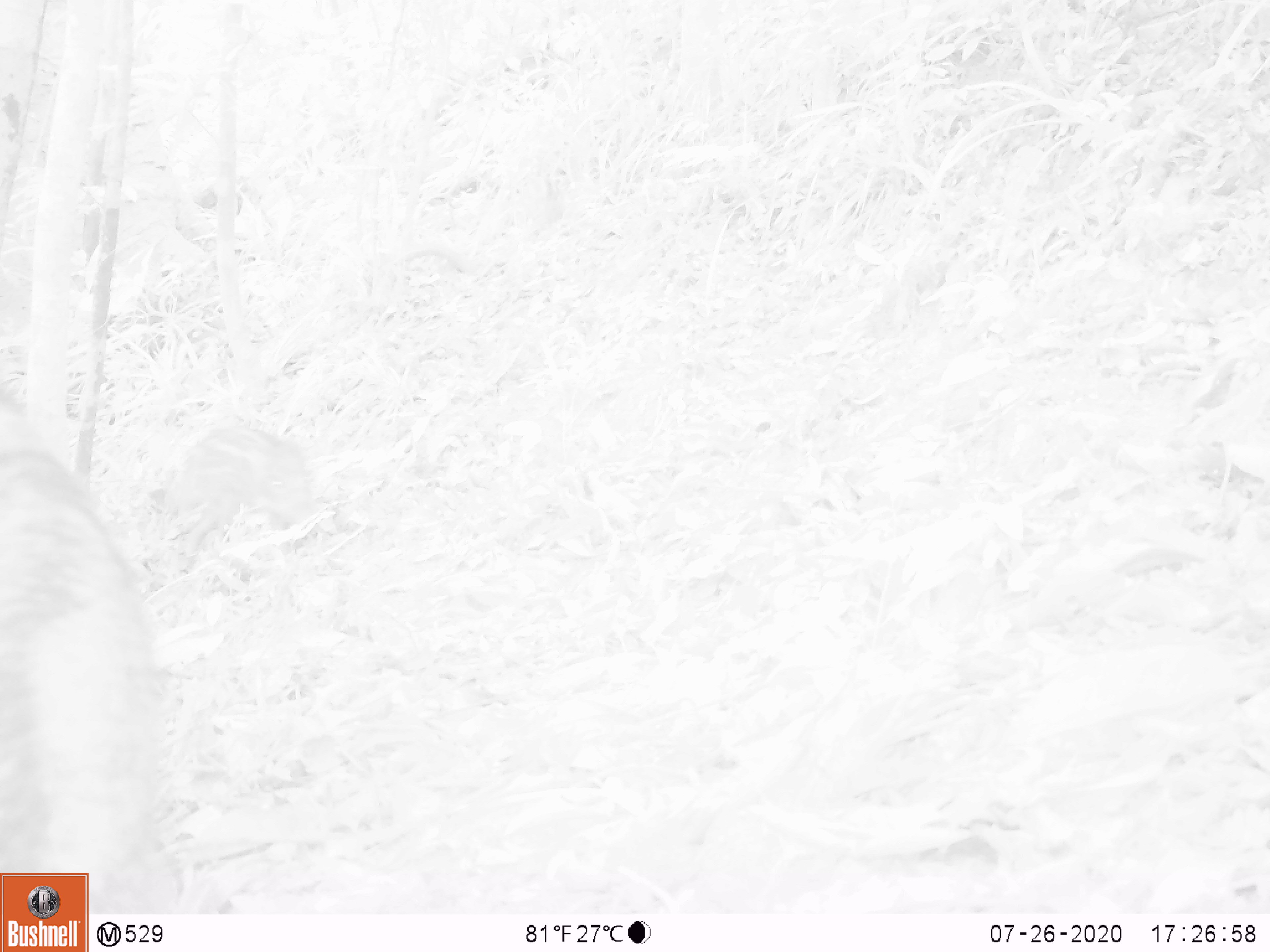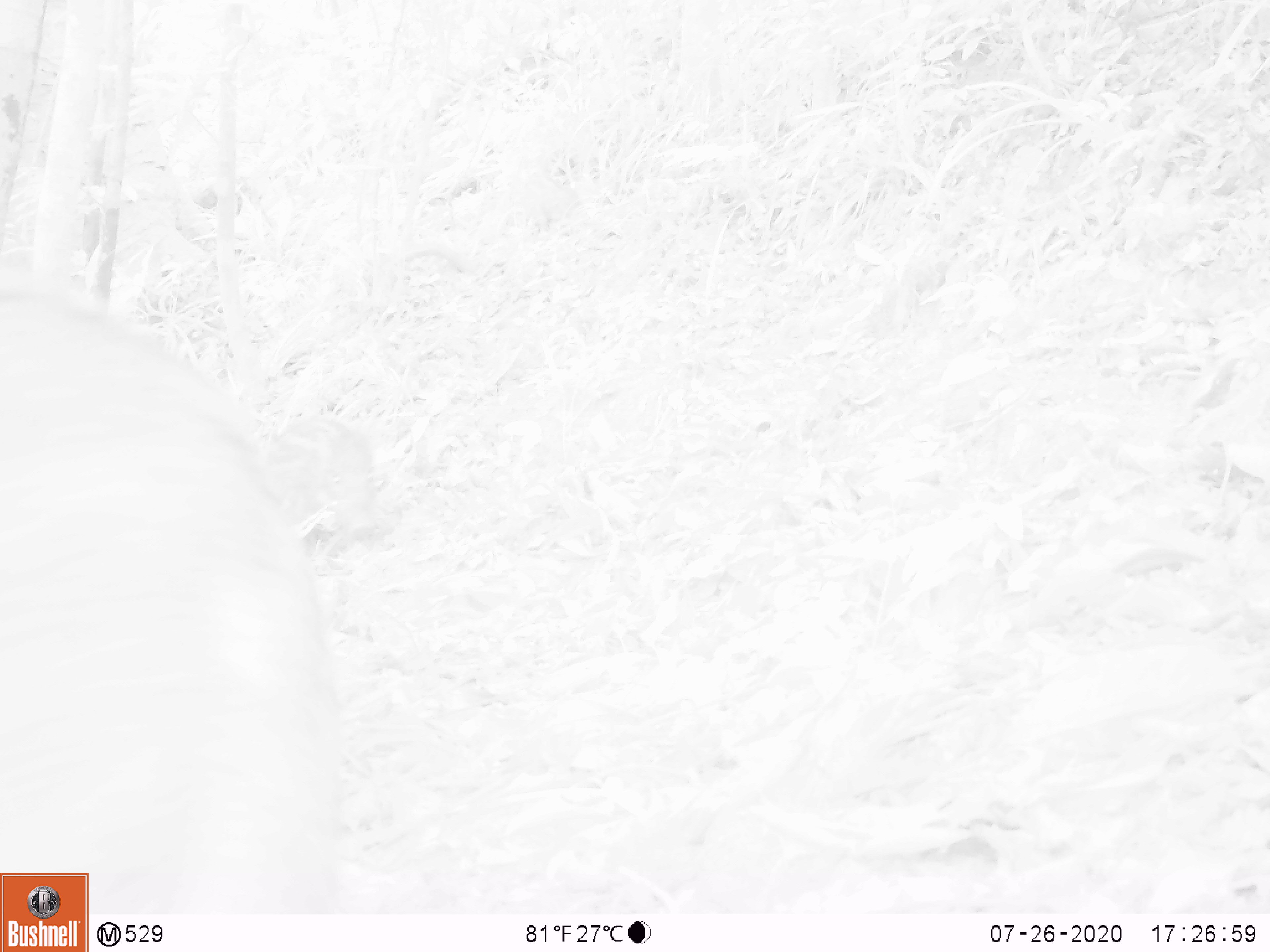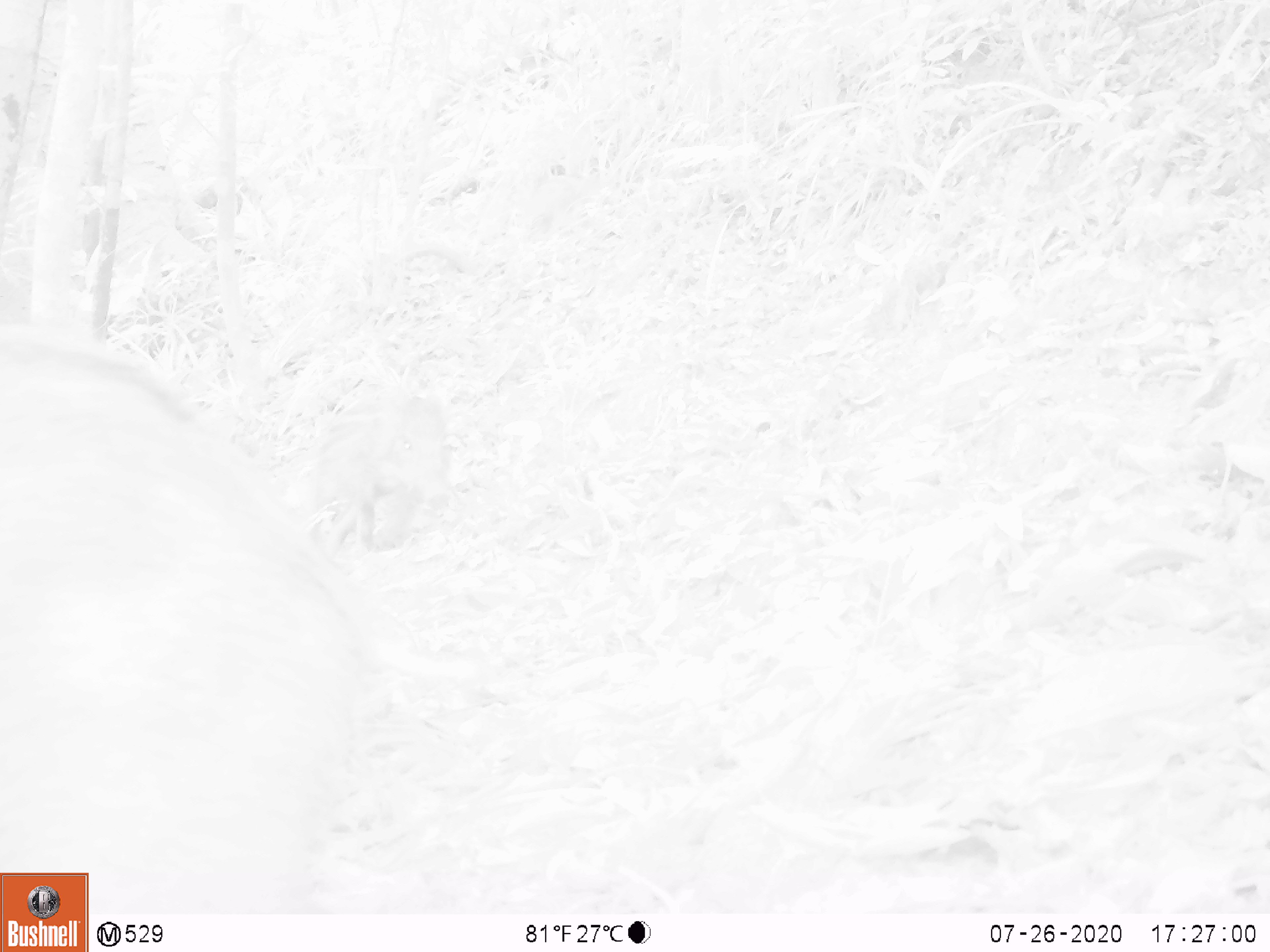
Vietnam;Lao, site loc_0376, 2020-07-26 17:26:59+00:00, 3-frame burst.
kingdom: Animalia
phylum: Chordata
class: Mammalia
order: Artiodactyla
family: Suidae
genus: Sus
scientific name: Sus scrofa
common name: eurasian wild pig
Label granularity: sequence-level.